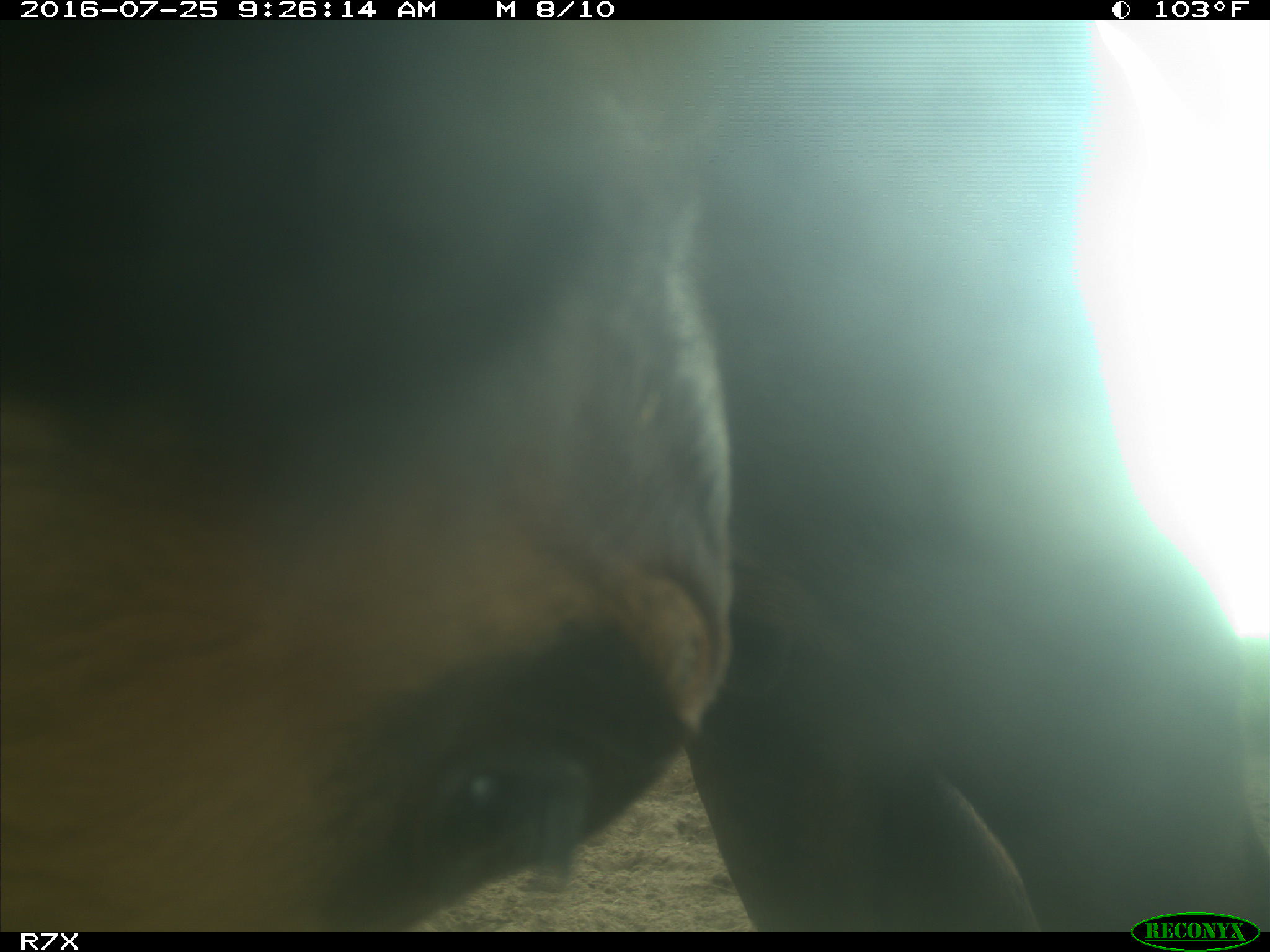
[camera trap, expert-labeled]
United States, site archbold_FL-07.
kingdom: Animalia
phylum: Chordata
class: Mammalia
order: Artiodactyla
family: Bovidae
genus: Bos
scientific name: Bos taurus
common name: domestic cow